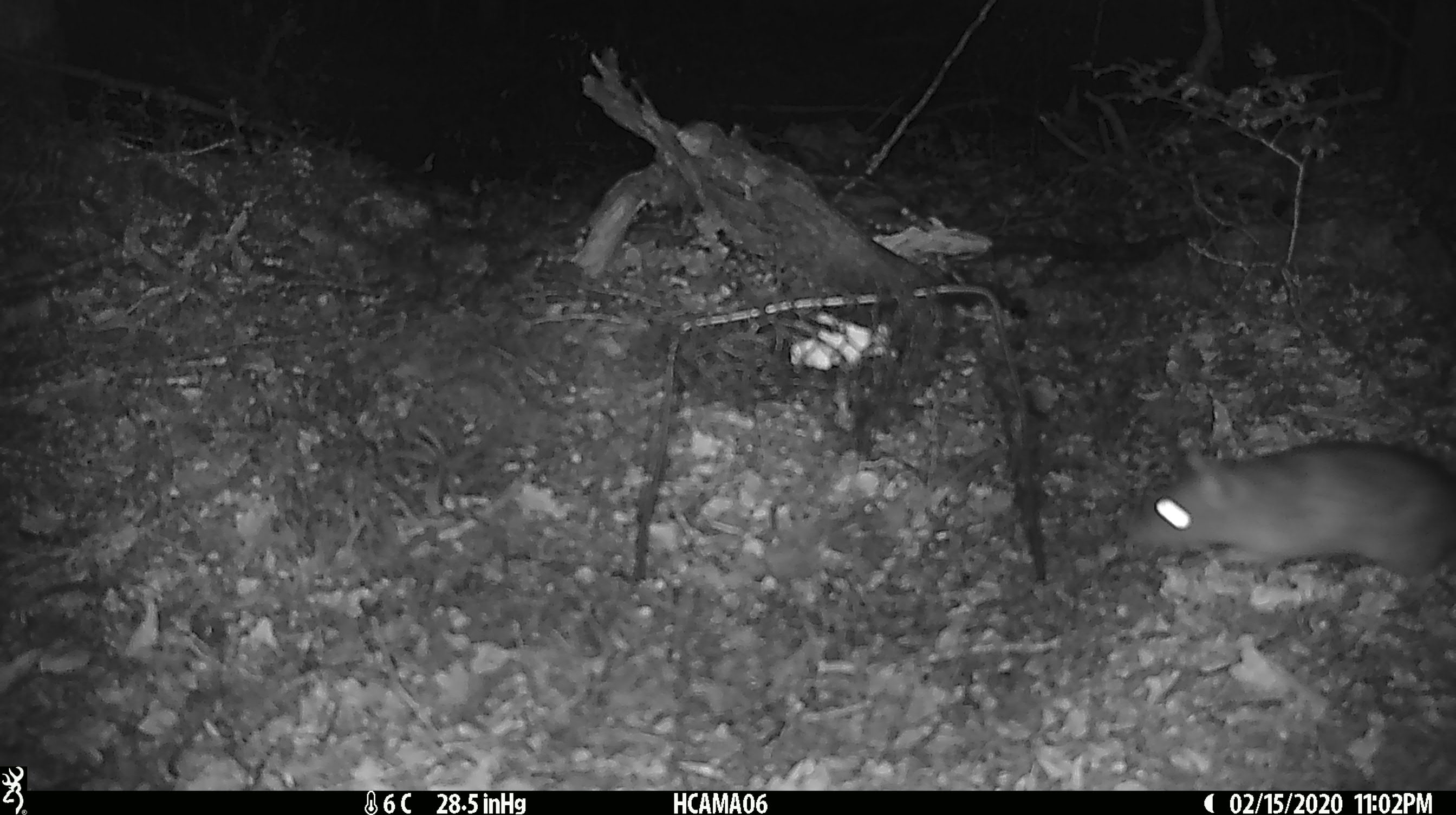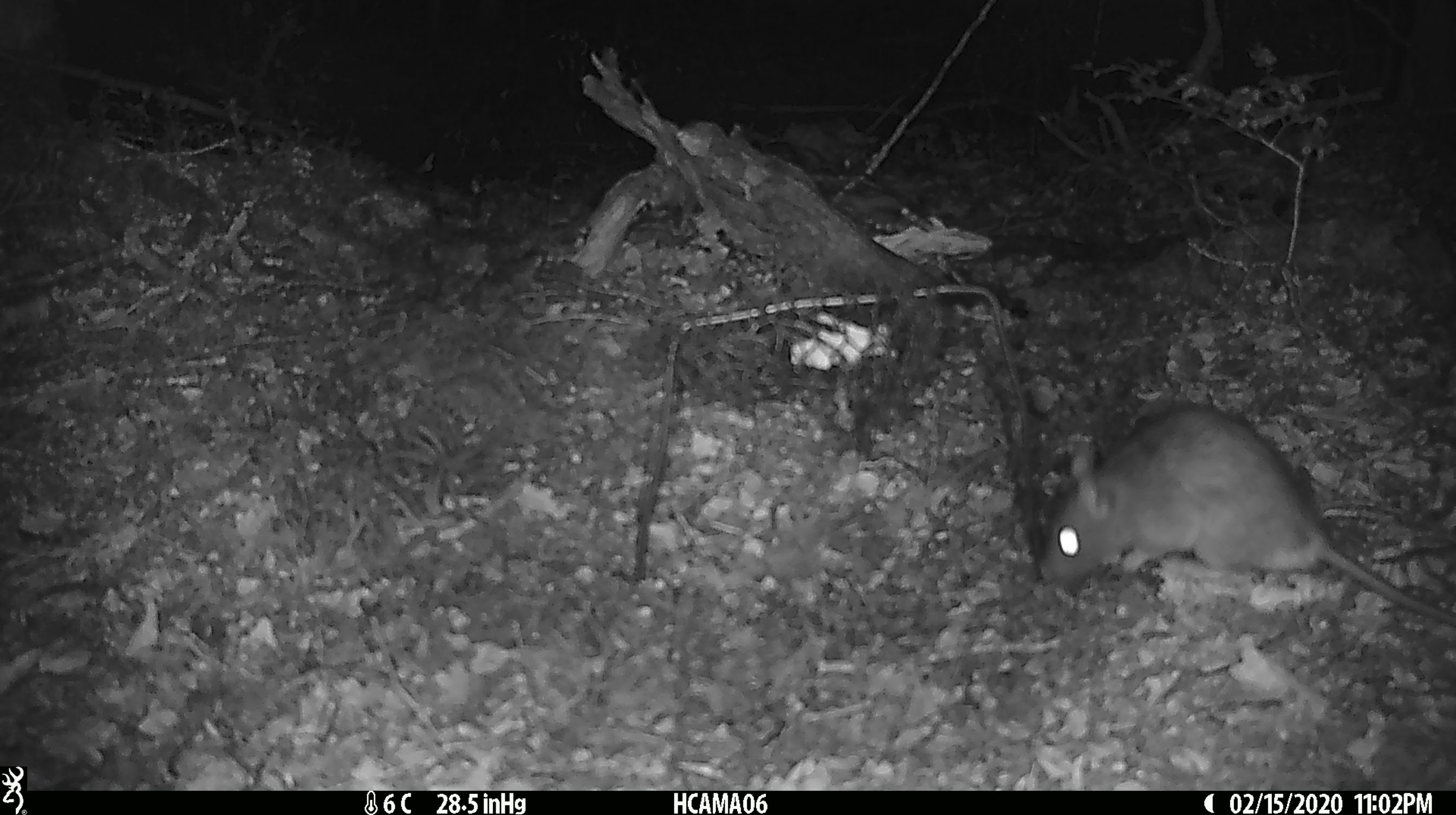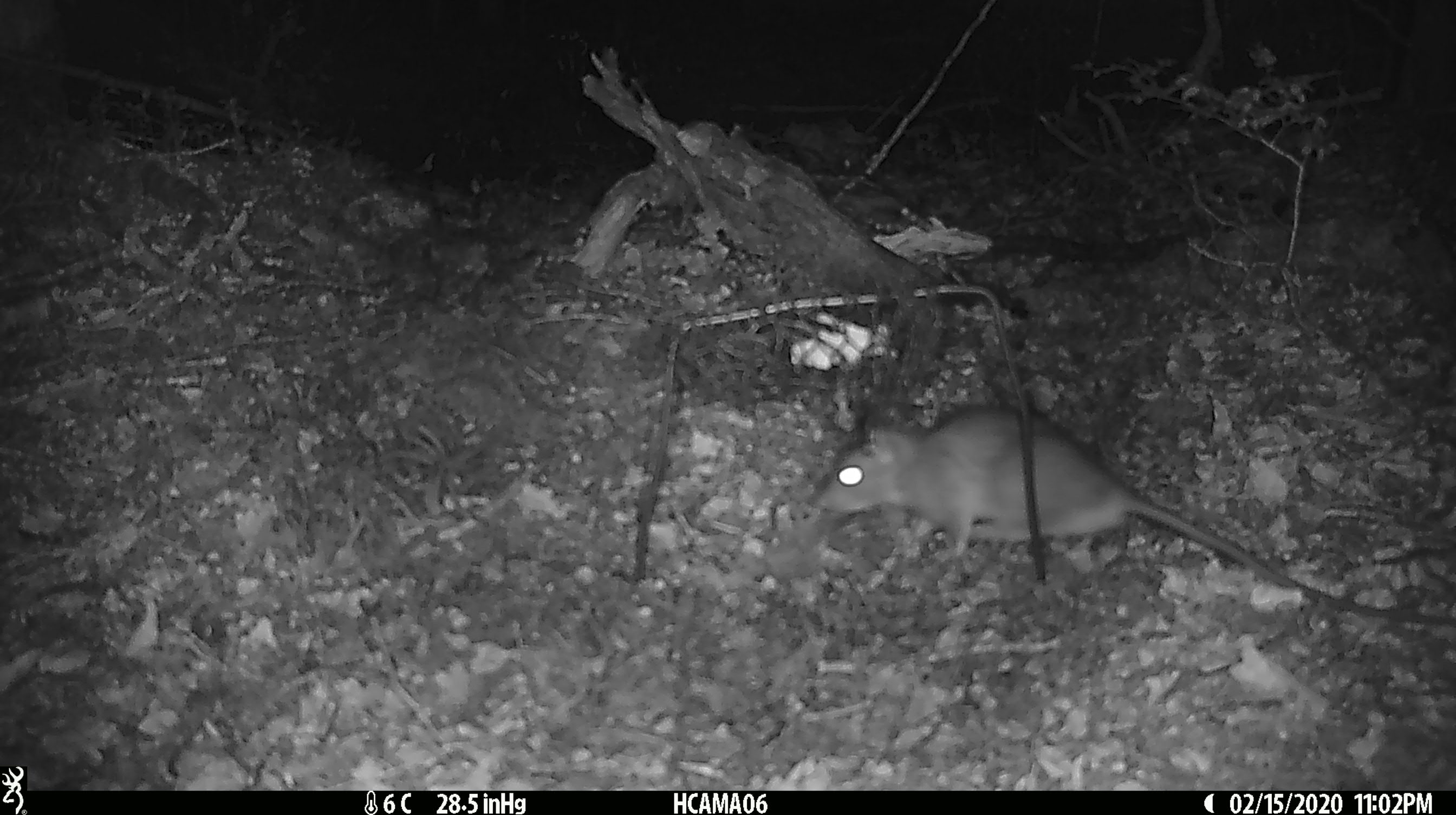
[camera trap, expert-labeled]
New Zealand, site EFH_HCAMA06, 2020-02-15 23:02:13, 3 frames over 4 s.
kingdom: Animalia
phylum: Chordata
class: Mammalia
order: Rodentia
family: Muridae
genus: Rattus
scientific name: Rattus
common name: rat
Rat (Rattus).